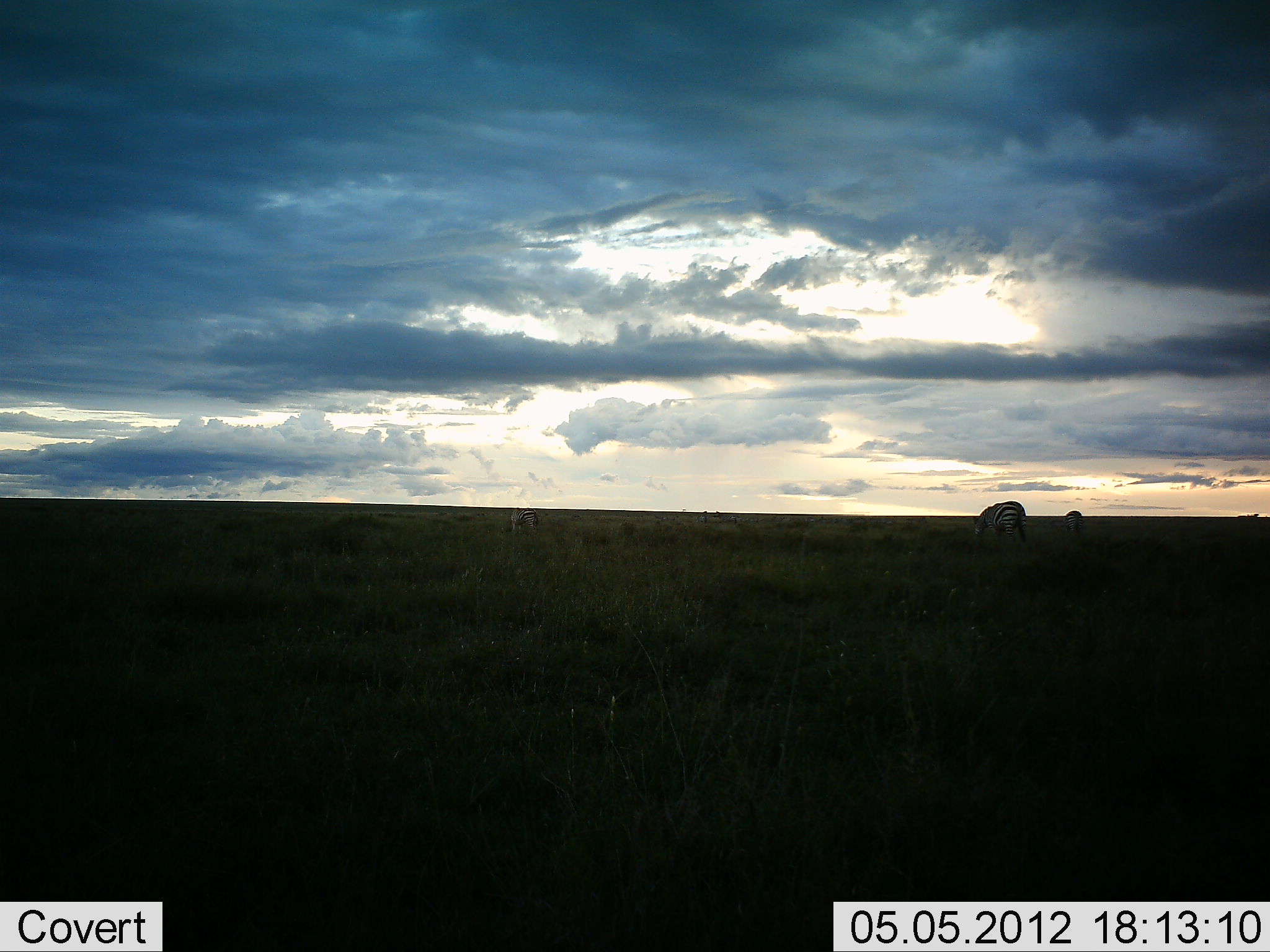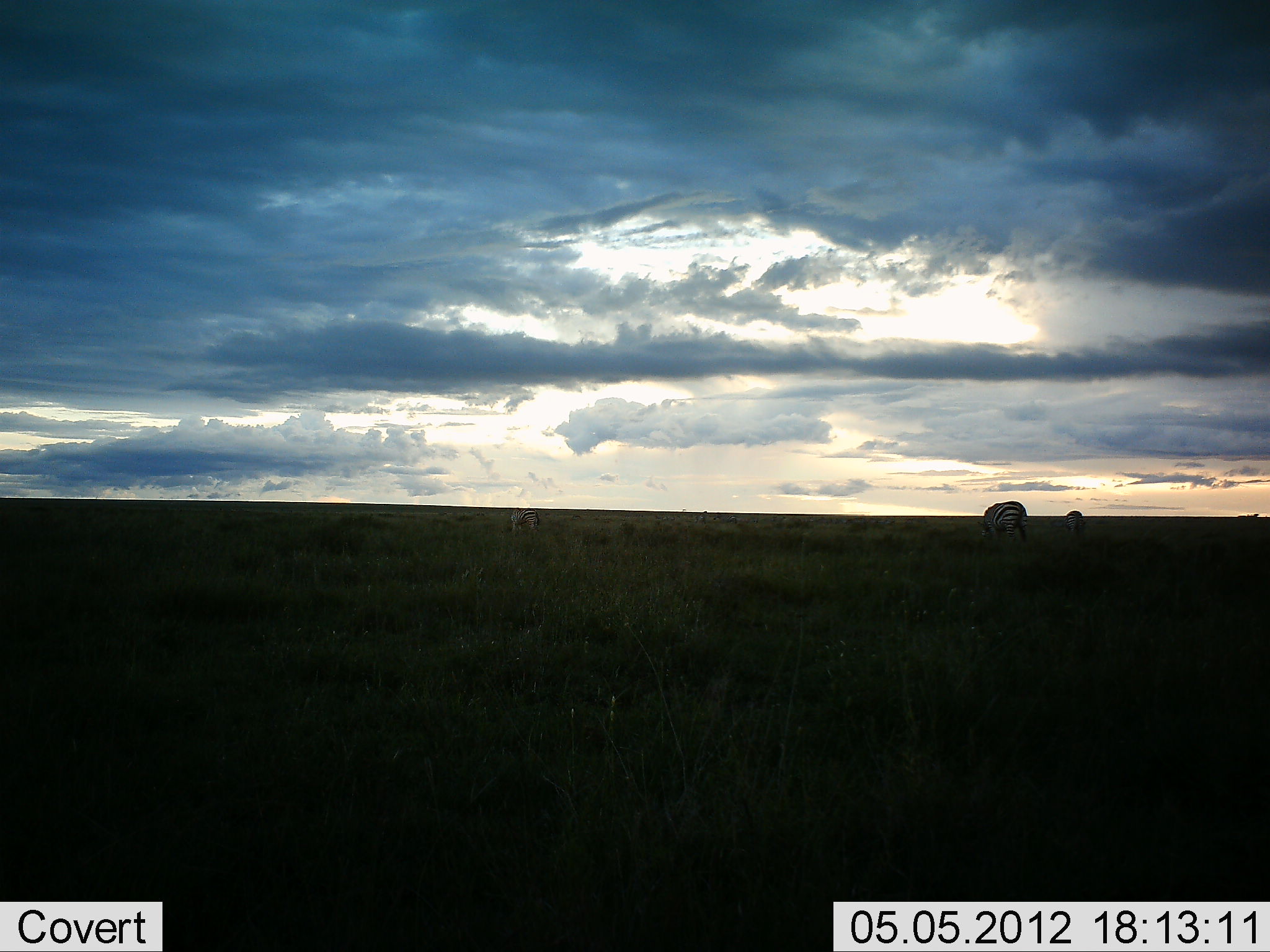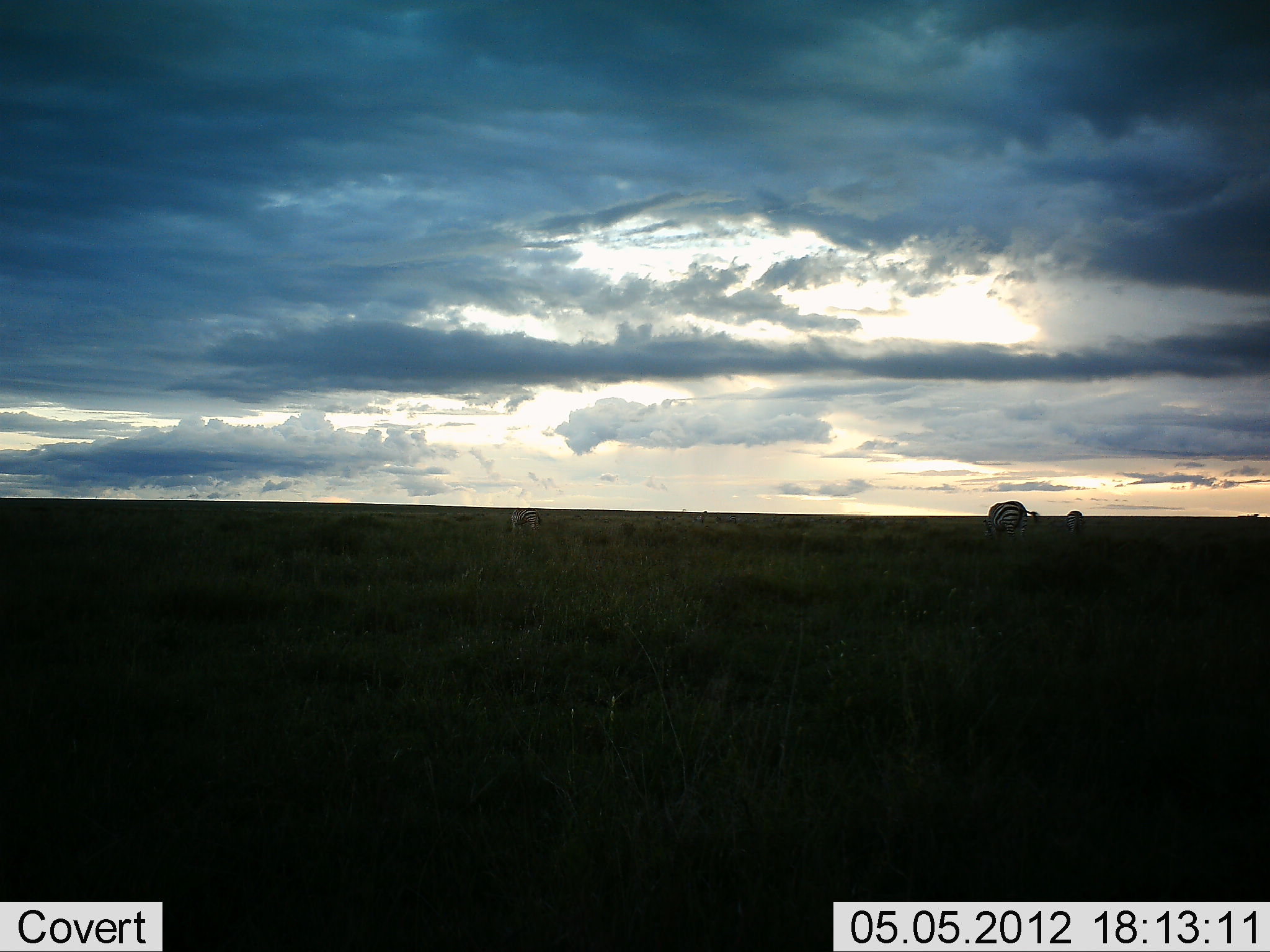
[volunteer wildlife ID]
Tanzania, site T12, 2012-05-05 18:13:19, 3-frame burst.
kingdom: Animalia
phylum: Chordata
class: Mammalia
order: Perissodactyla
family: Equidae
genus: Equus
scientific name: Equus quagga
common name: plains zebra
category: zebra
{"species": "zebra (plains zebra) (Equus quagga)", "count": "2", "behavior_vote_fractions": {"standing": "27%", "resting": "0%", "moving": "0%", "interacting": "0%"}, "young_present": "0%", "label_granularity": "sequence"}